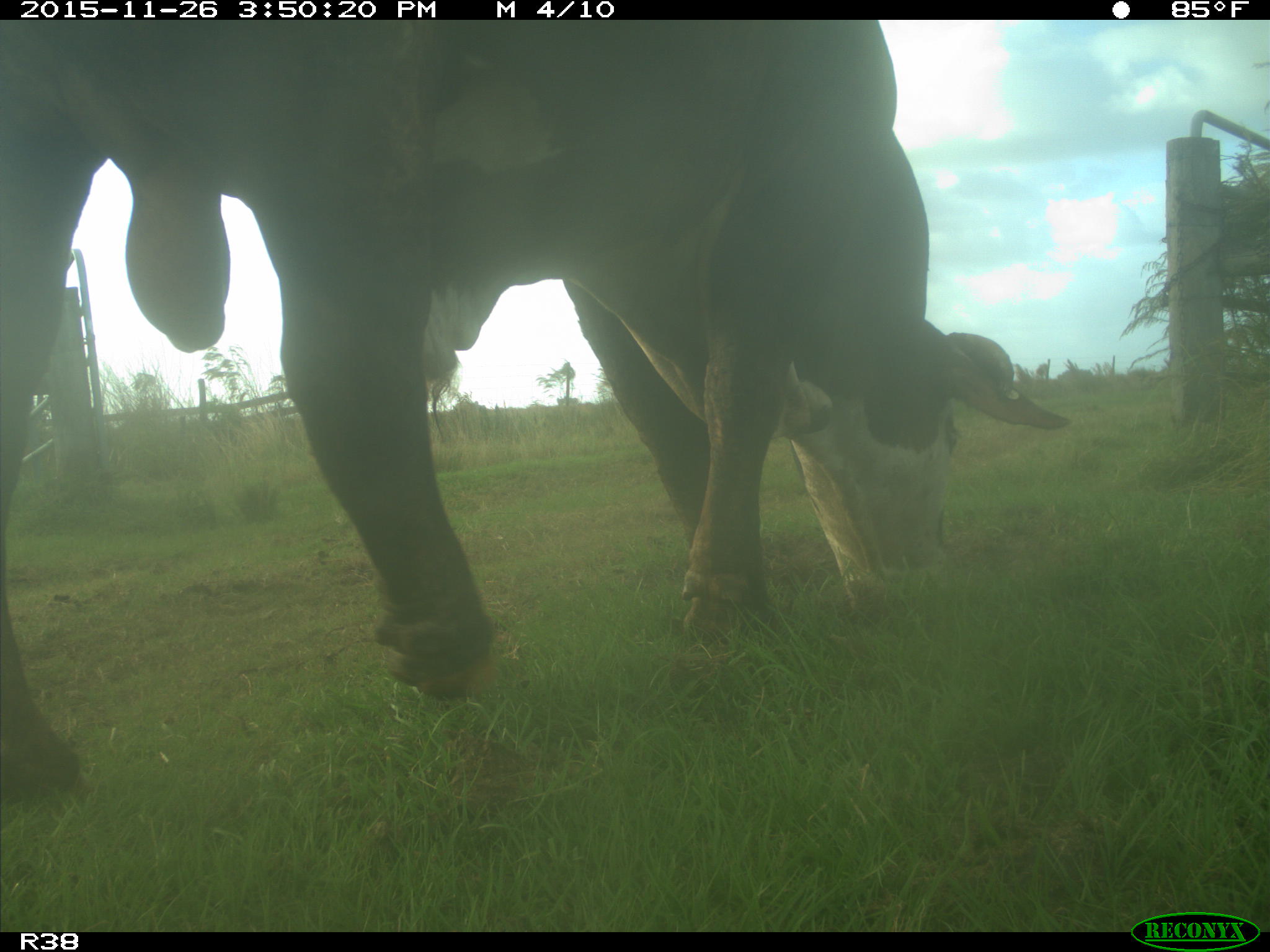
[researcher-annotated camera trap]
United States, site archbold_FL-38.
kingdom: Animalia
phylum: Chordata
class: Mammalia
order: Artiodactyla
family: Bovidae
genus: Bos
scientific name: Bos taurus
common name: domestic cow